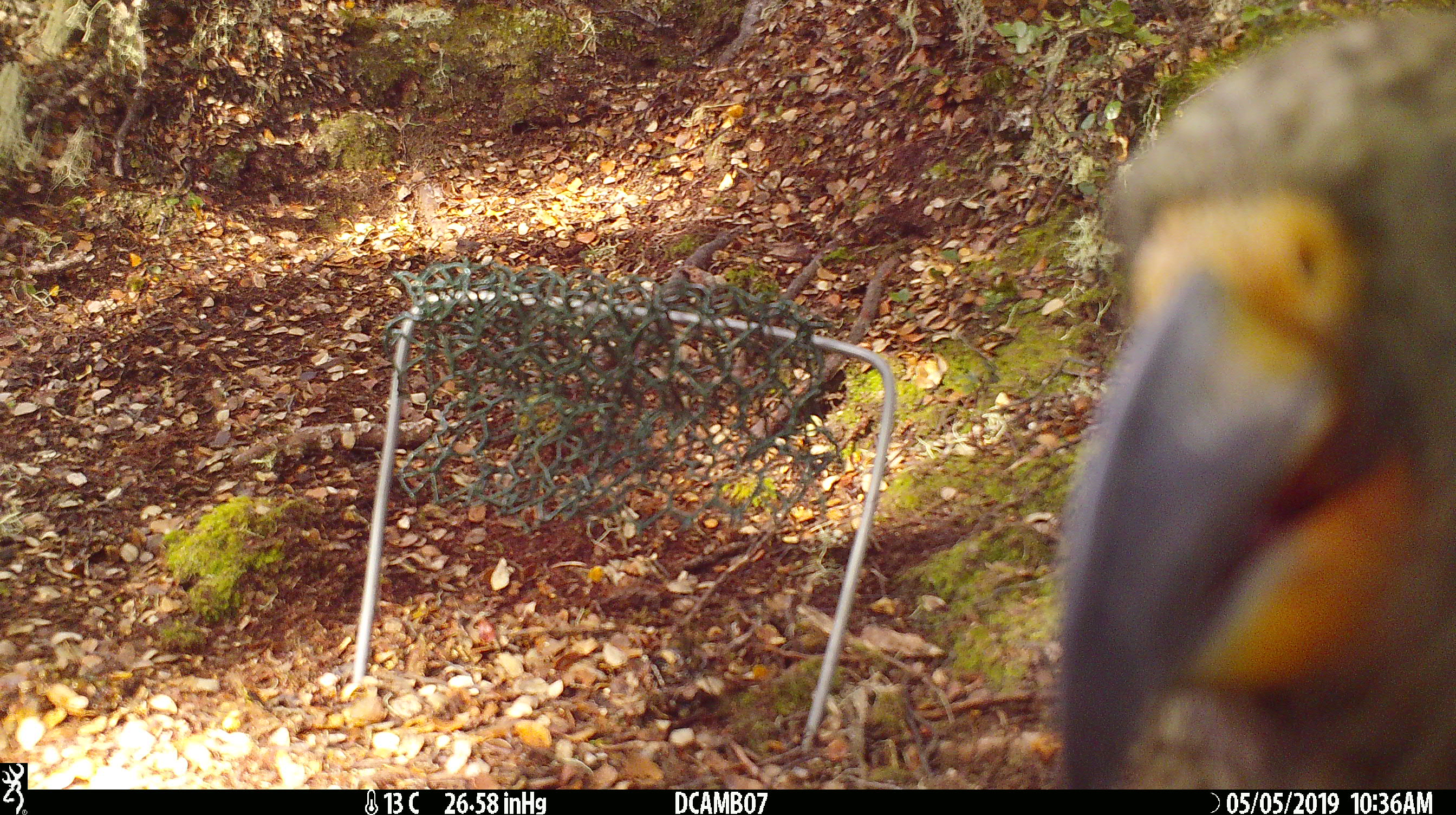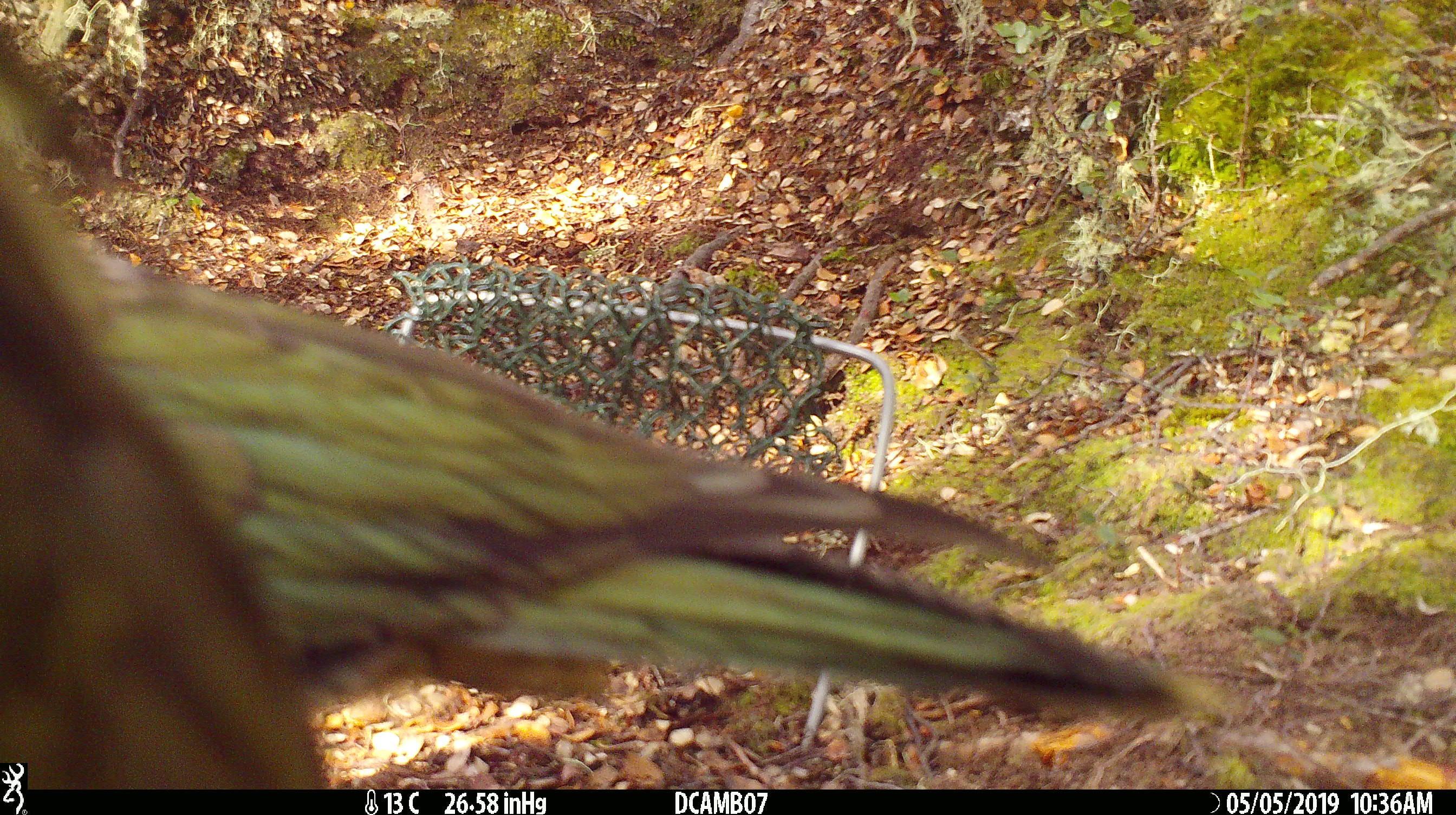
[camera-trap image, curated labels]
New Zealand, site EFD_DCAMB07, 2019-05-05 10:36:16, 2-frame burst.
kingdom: Animalia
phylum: Chordata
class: Aves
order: Psittaciformes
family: Strigopidae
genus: Nestor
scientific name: Nestor notabilis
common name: kea